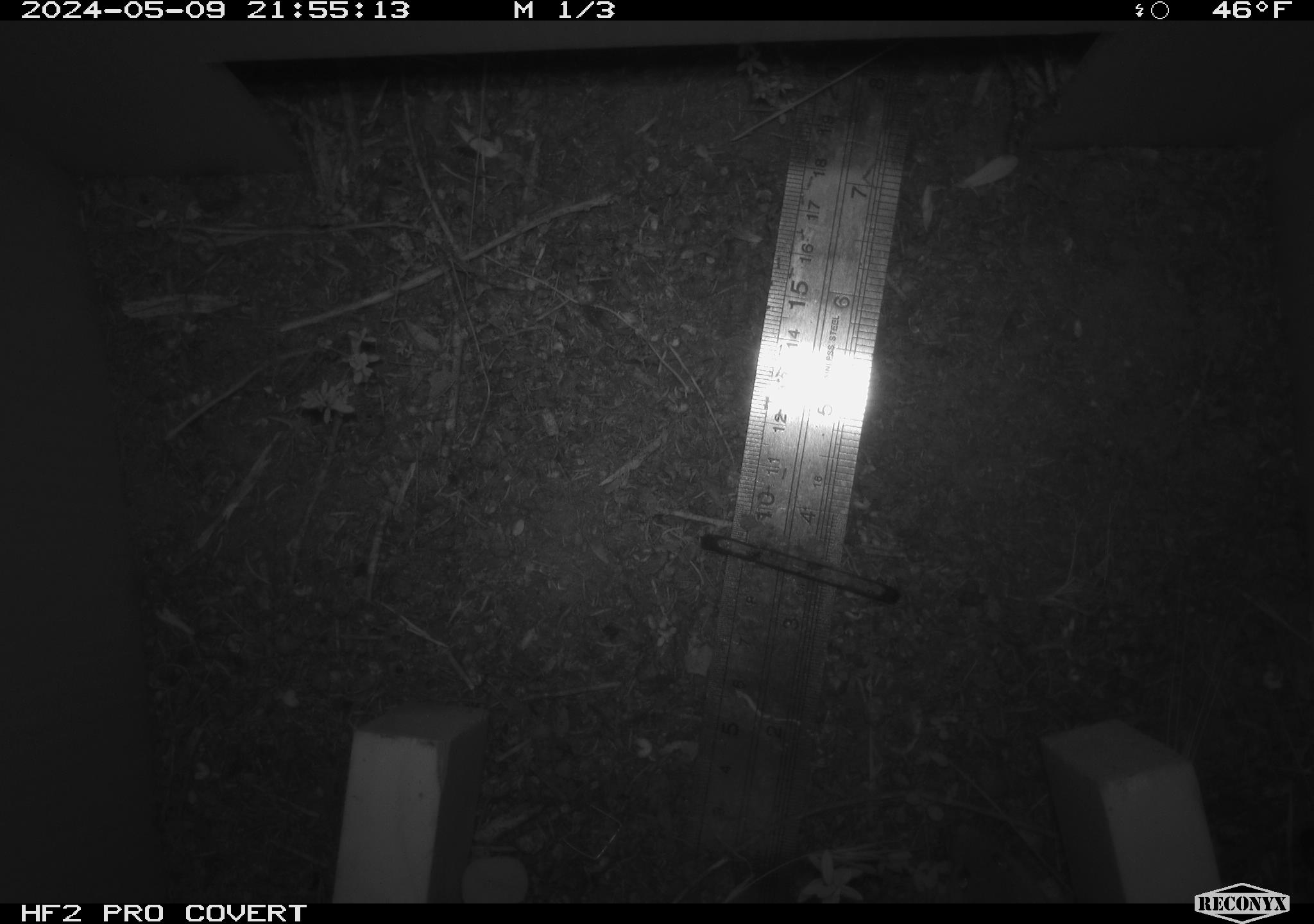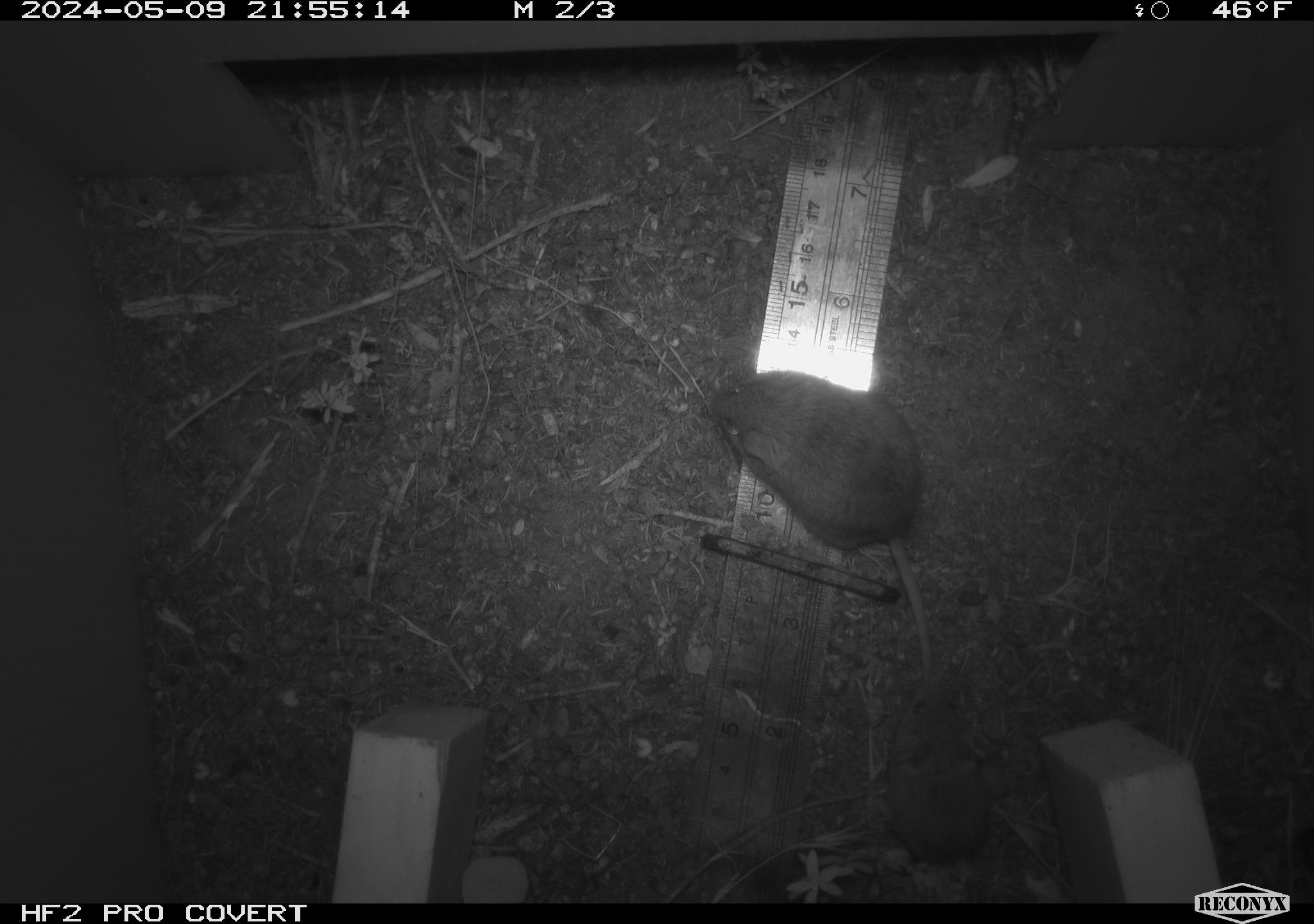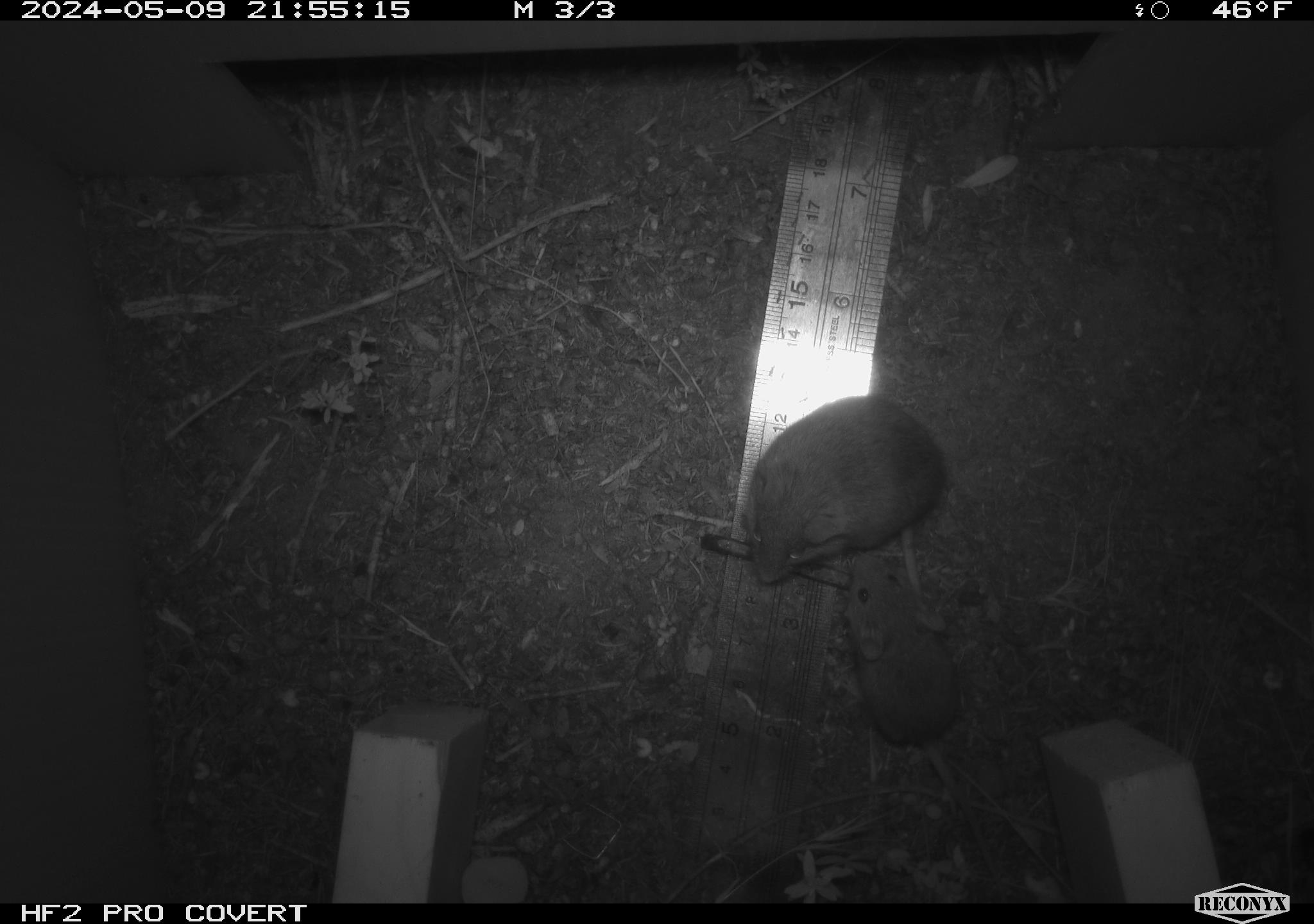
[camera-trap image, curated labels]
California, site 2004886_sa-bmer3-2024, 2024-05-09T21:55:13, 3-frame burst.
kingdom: Animalia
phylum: Chordata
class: Mammalia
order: Rodentia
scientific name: Rodentia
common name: mouse species